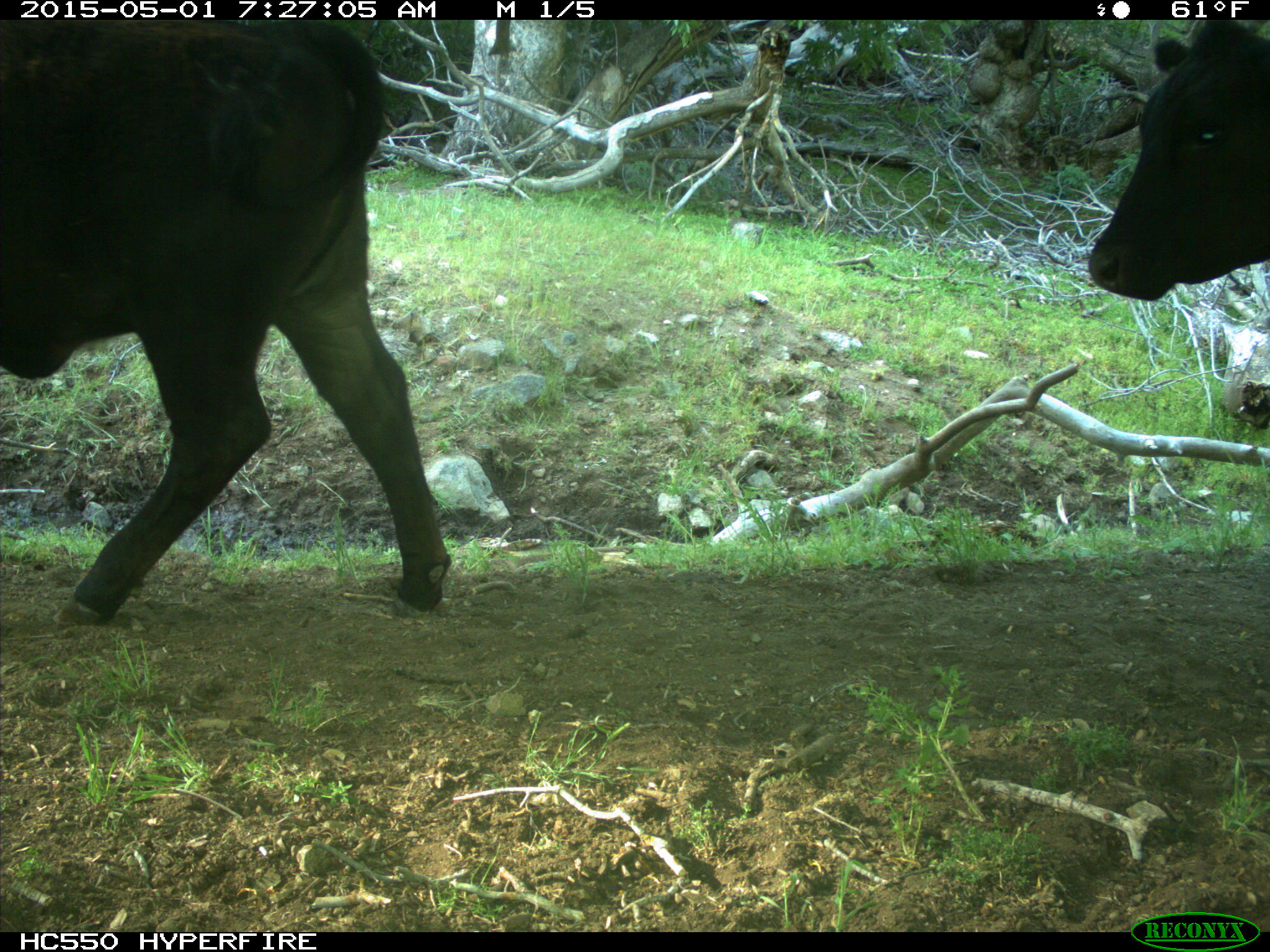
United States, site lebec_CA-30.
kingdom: Animalia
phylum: Chordata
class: Mammalia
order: Artiodactyla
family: Bovidae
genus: Bos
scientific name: Bos taurus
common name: domestic cow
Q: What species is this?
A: Bos taurus (domestic cow).